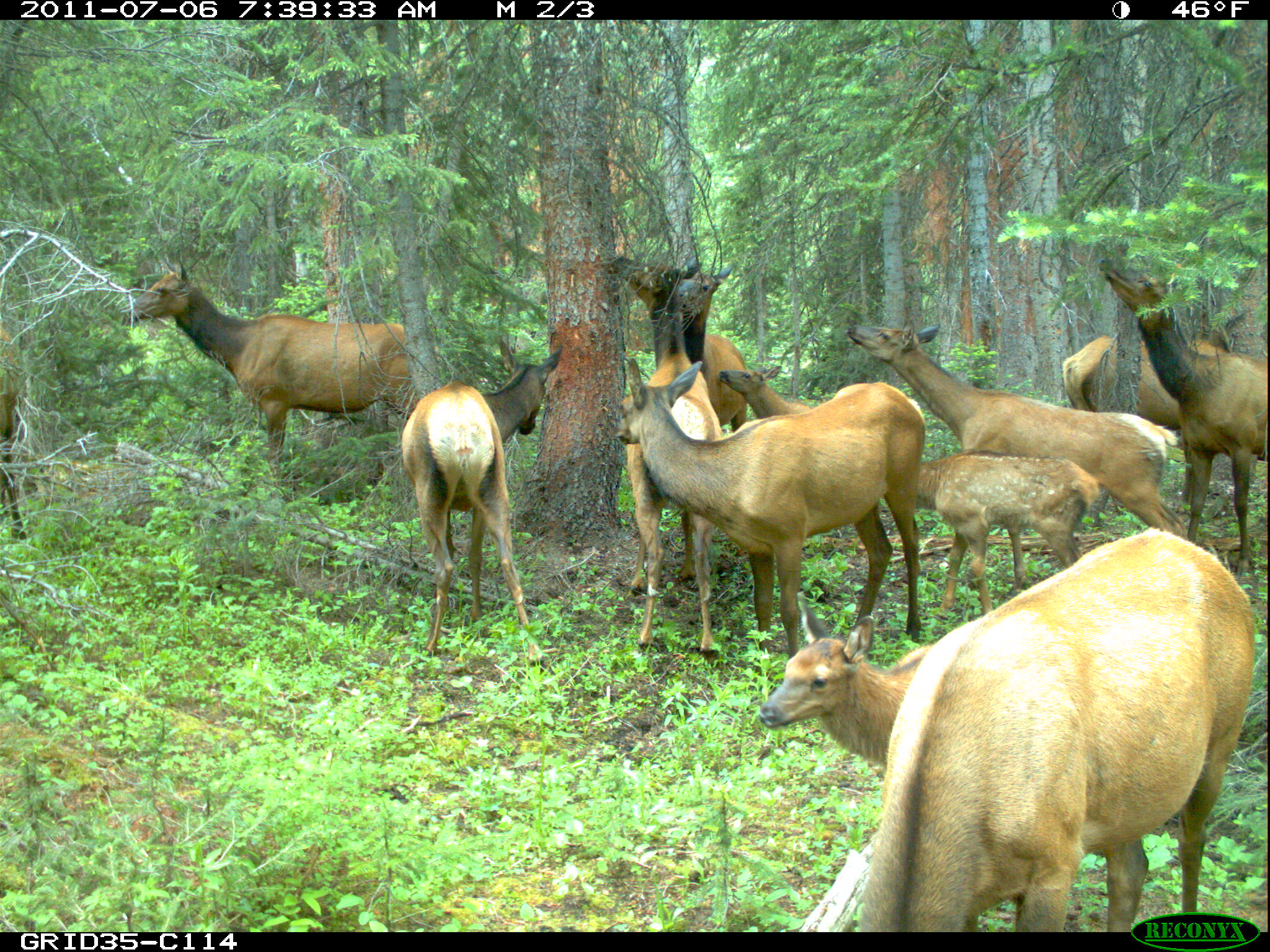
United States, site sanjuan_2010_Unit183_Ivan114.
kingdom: Animalia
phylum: Chordata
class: Mammalia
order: Artiodactyla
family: Cervidae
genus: Cervus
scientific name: Cervus elaphus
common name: red deer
Cervus elaphus (red deer).